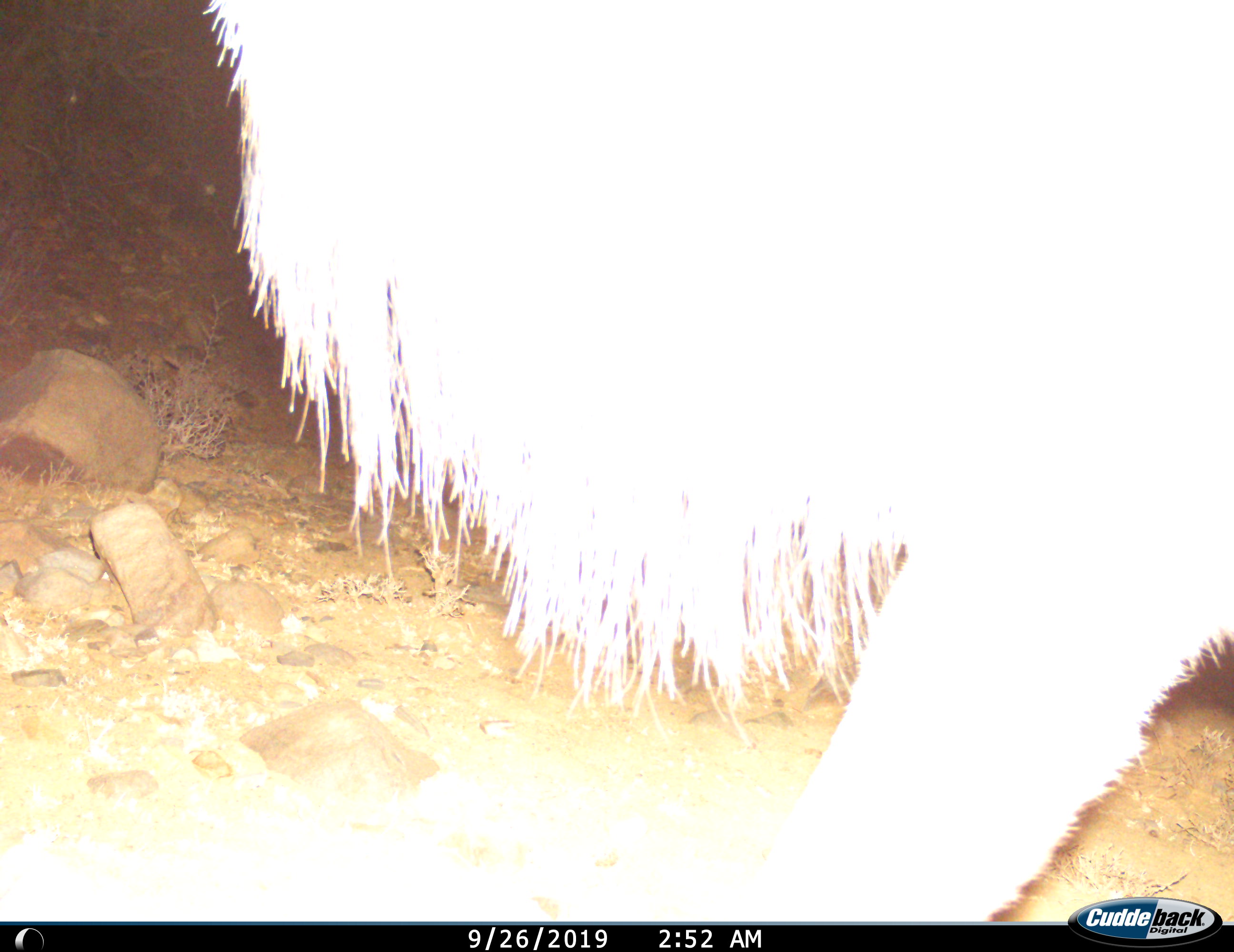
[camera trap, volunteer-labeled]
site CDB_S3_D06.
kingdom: Animalia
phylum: Chordata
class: Mammalia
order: Artiodactyla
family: Bovidae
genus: Tragelaphus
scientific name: Tragelaphus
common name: kudu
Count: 1.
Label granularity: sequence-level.